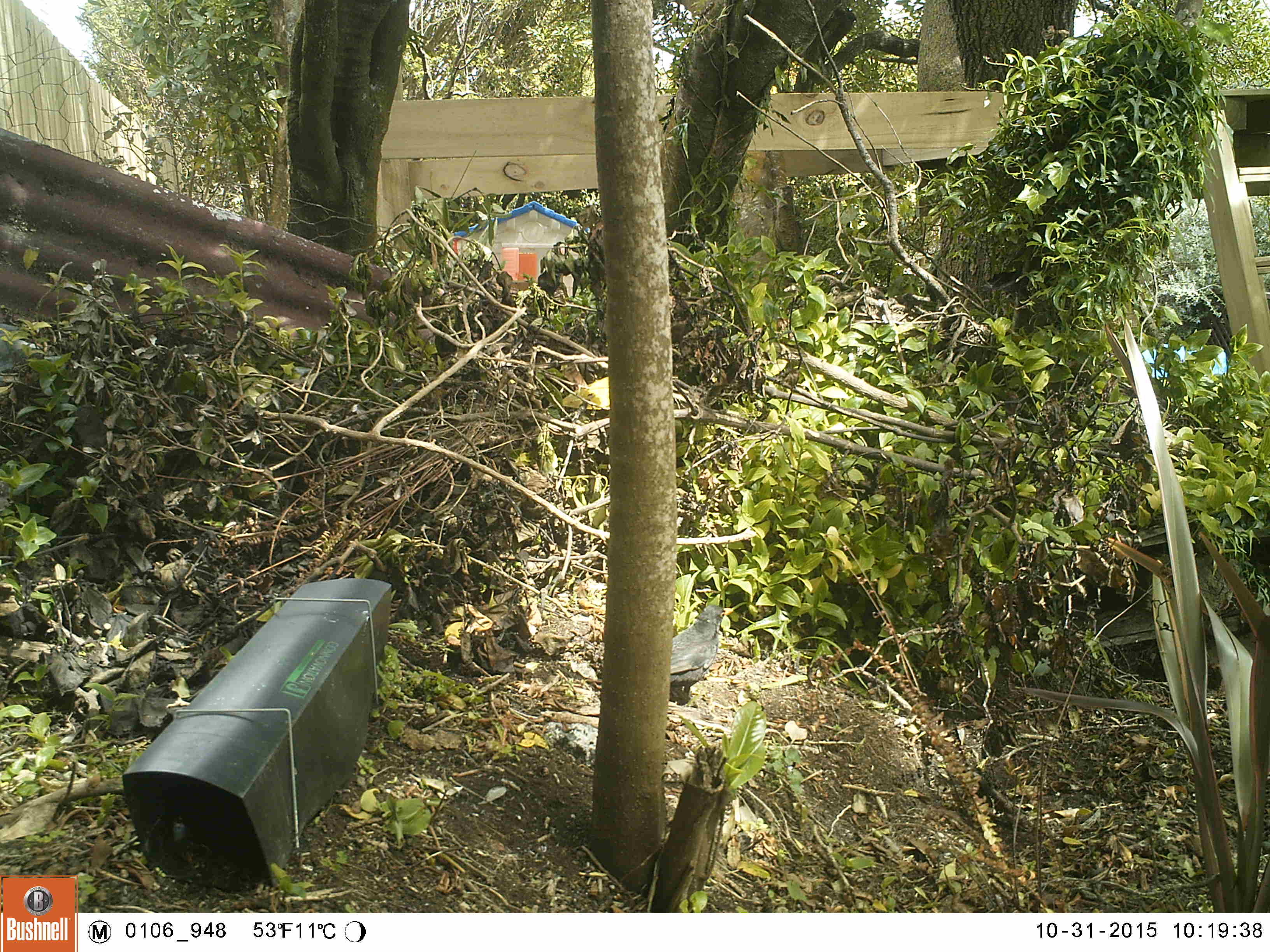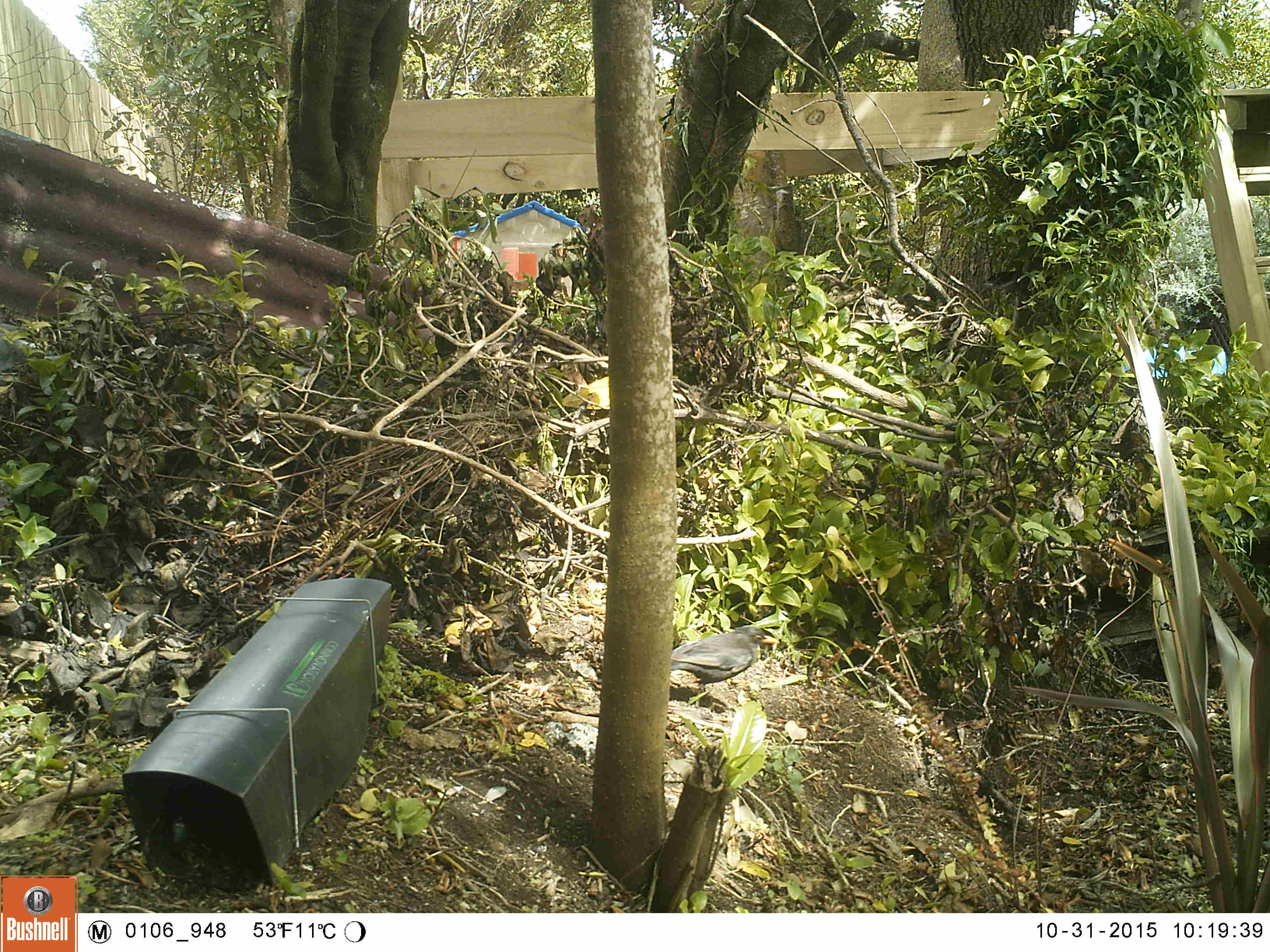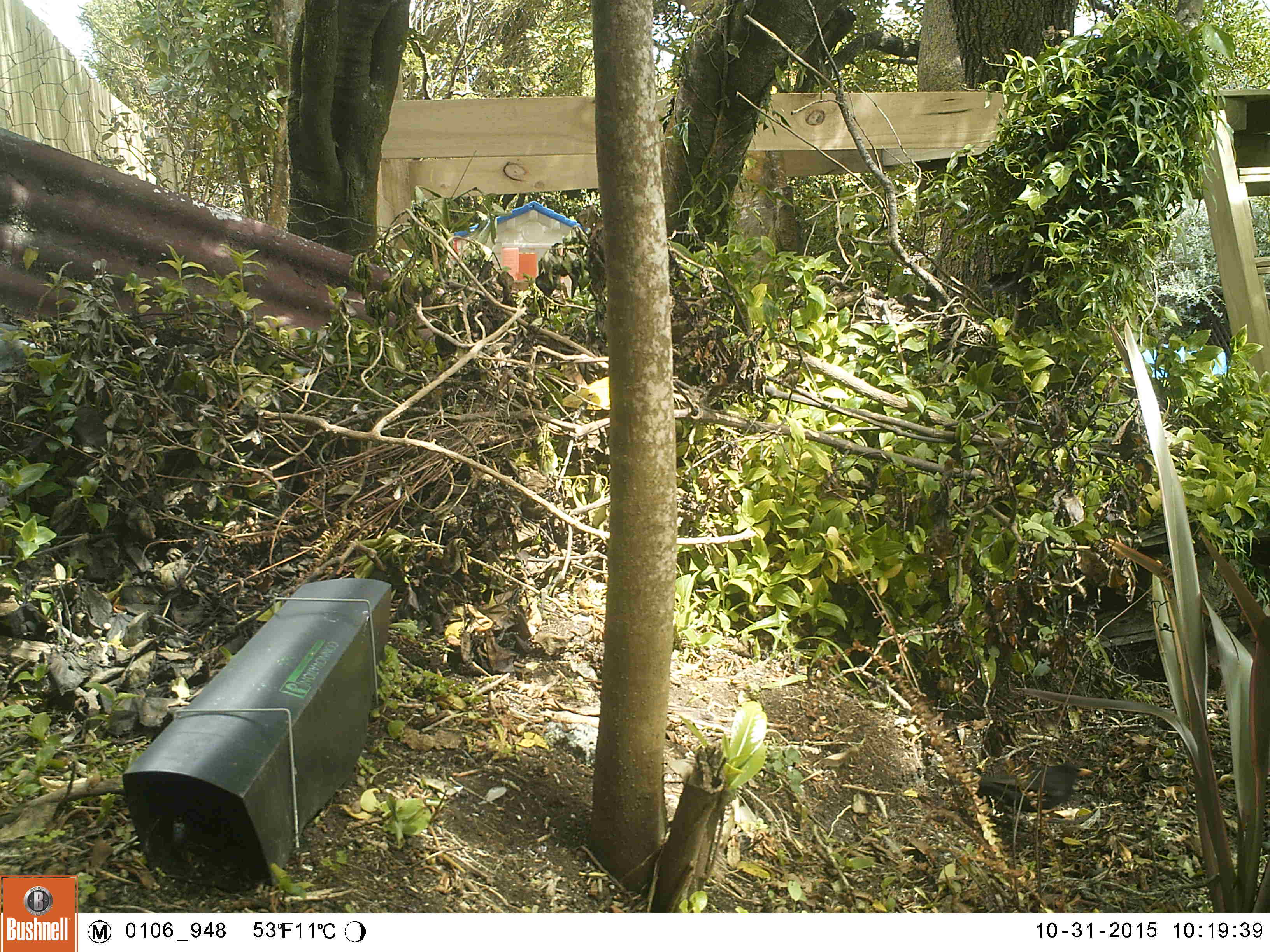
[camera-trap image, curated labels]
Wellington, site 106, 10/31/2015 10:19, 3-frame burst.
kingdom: Animalia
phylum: Chordata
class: Aves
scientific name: Aves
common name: bird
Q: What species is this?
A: Bird (Aves).